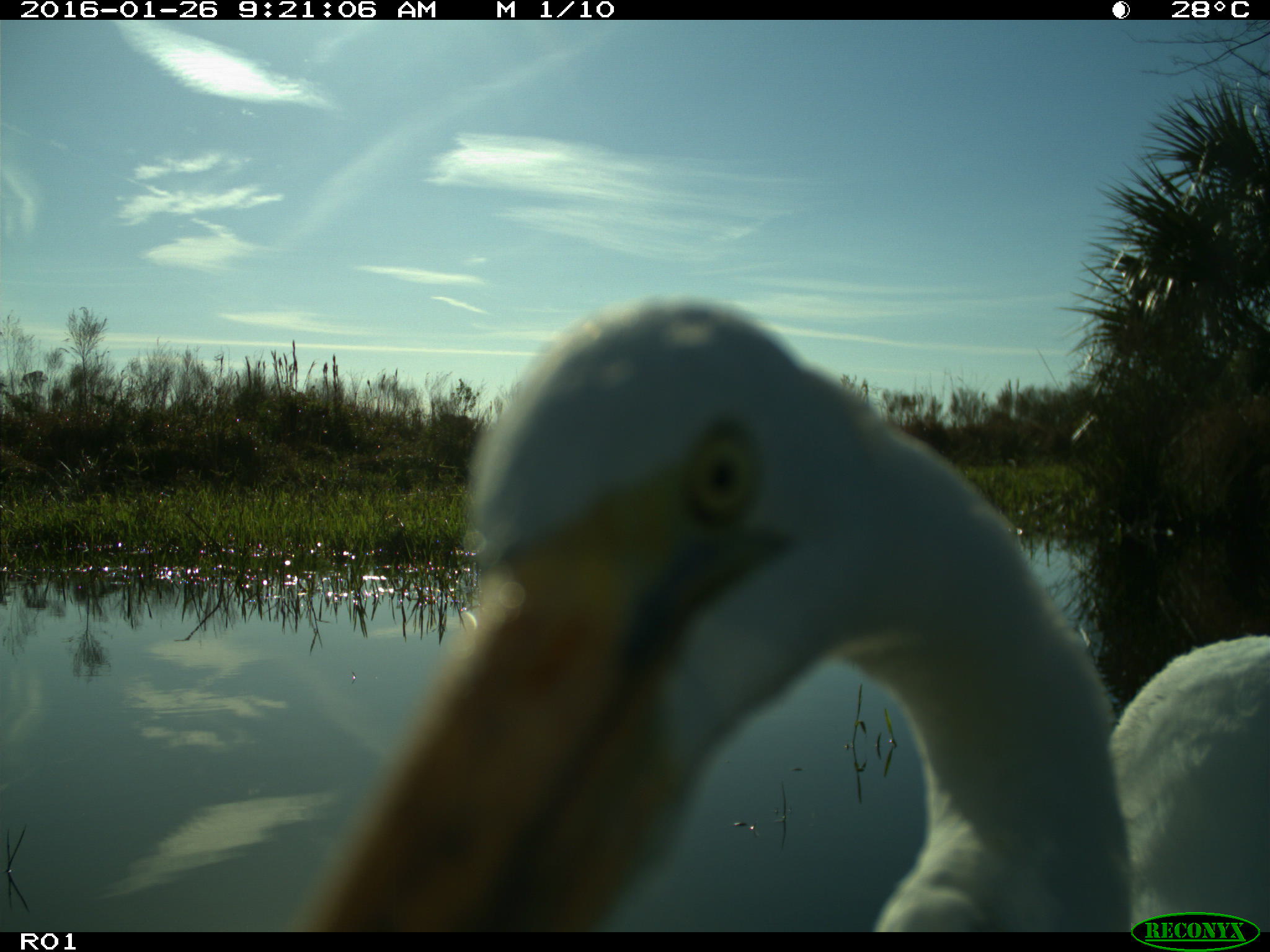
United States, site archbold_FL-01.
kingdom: Animalia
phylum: Chordata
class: Aves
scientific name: Aves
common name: birds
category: unidentified bird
Unidentified bird (birds) (Aves).